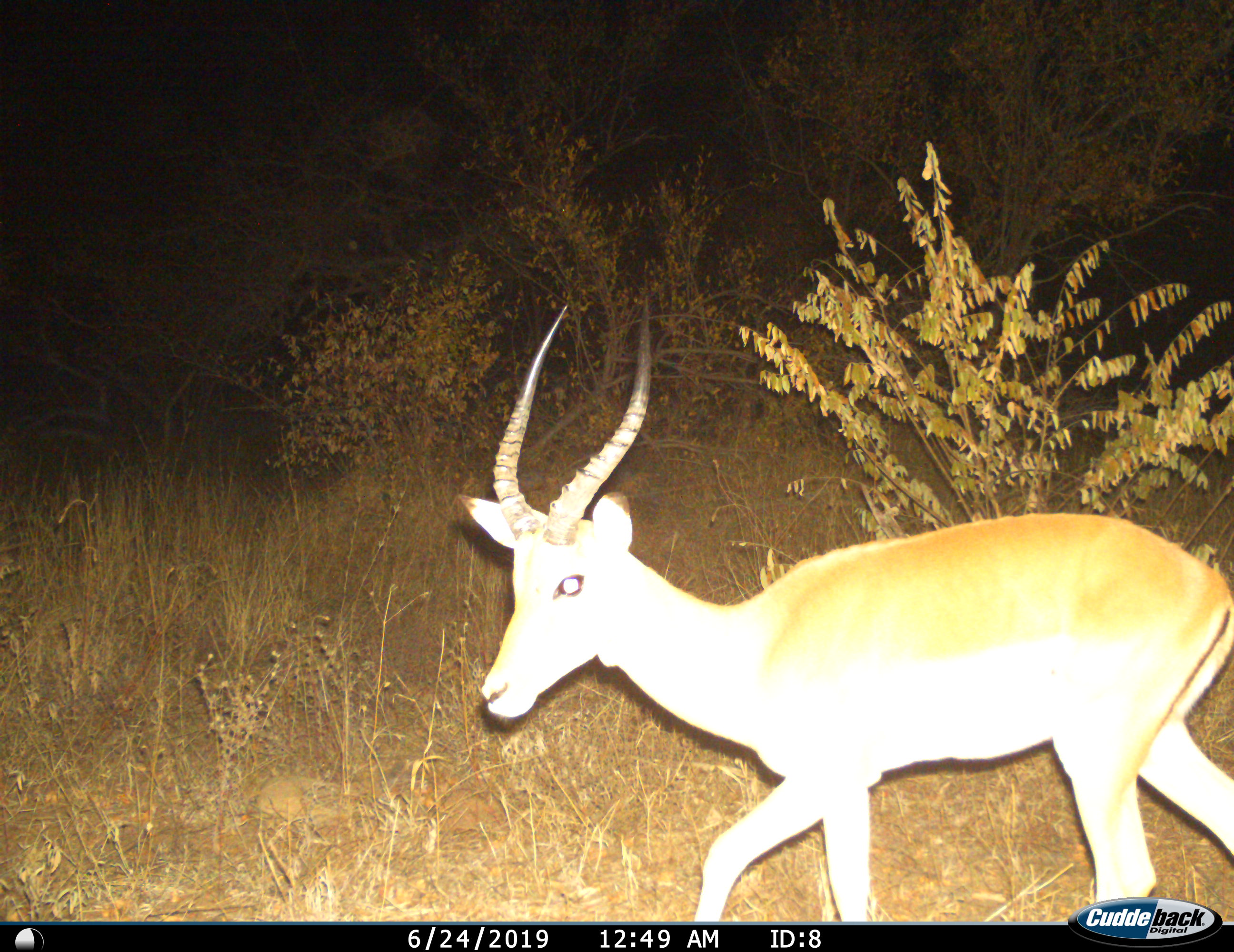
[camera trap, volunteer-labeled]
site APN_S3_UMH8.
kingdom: Animalia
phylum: Chordata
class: Mammalia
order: Artiodactyla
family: Bovidae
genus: Aepyceros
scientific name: Aepyceros melampus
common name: impala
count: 1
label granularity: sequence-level